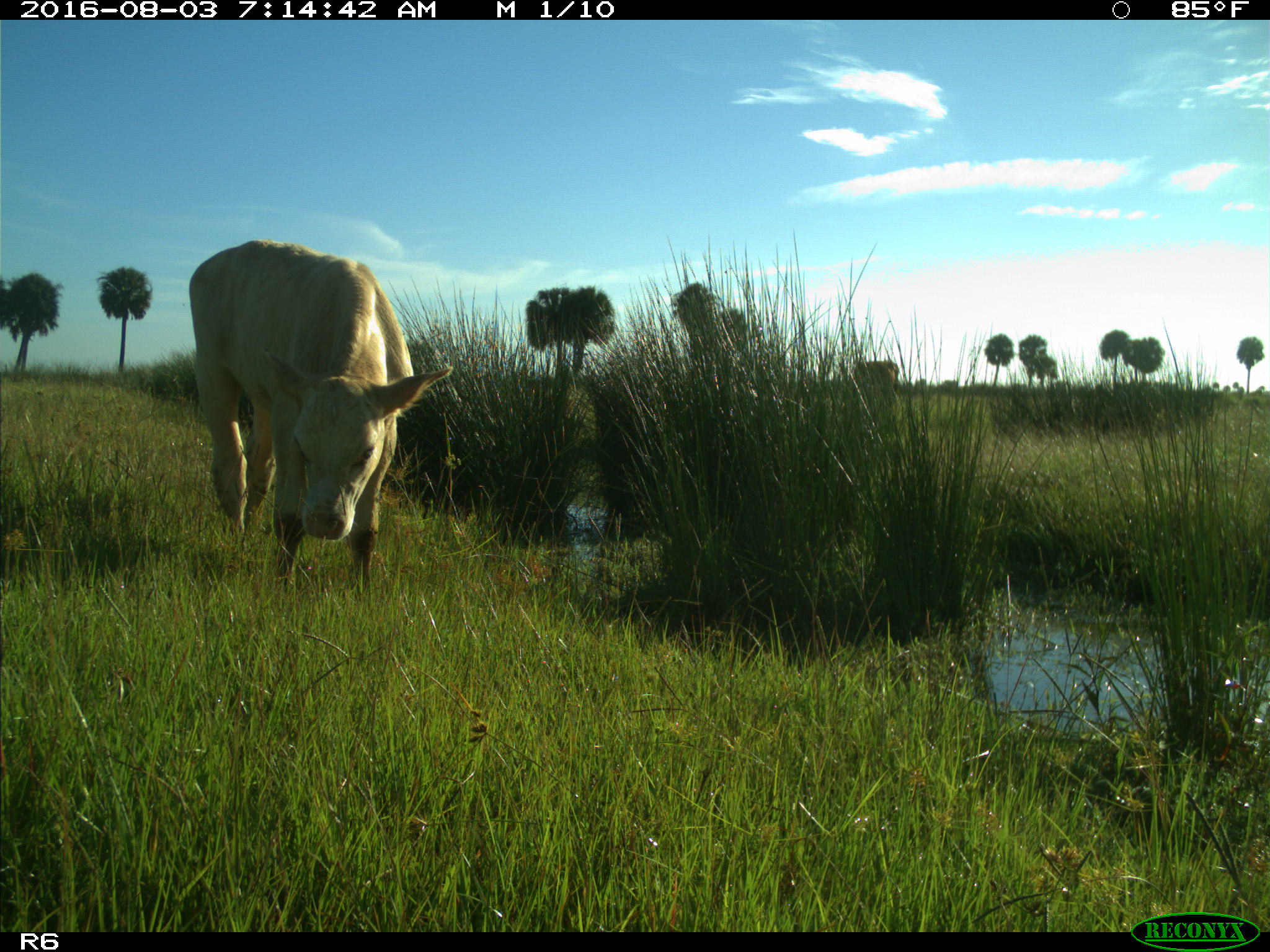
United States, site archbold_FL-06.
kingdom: Animalia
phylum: Chordata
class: Mammalia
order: Artiodactyla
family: Bovidae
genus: Bos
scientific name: Bos taurus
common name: domestic cow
Bos taurus (domestic cow).